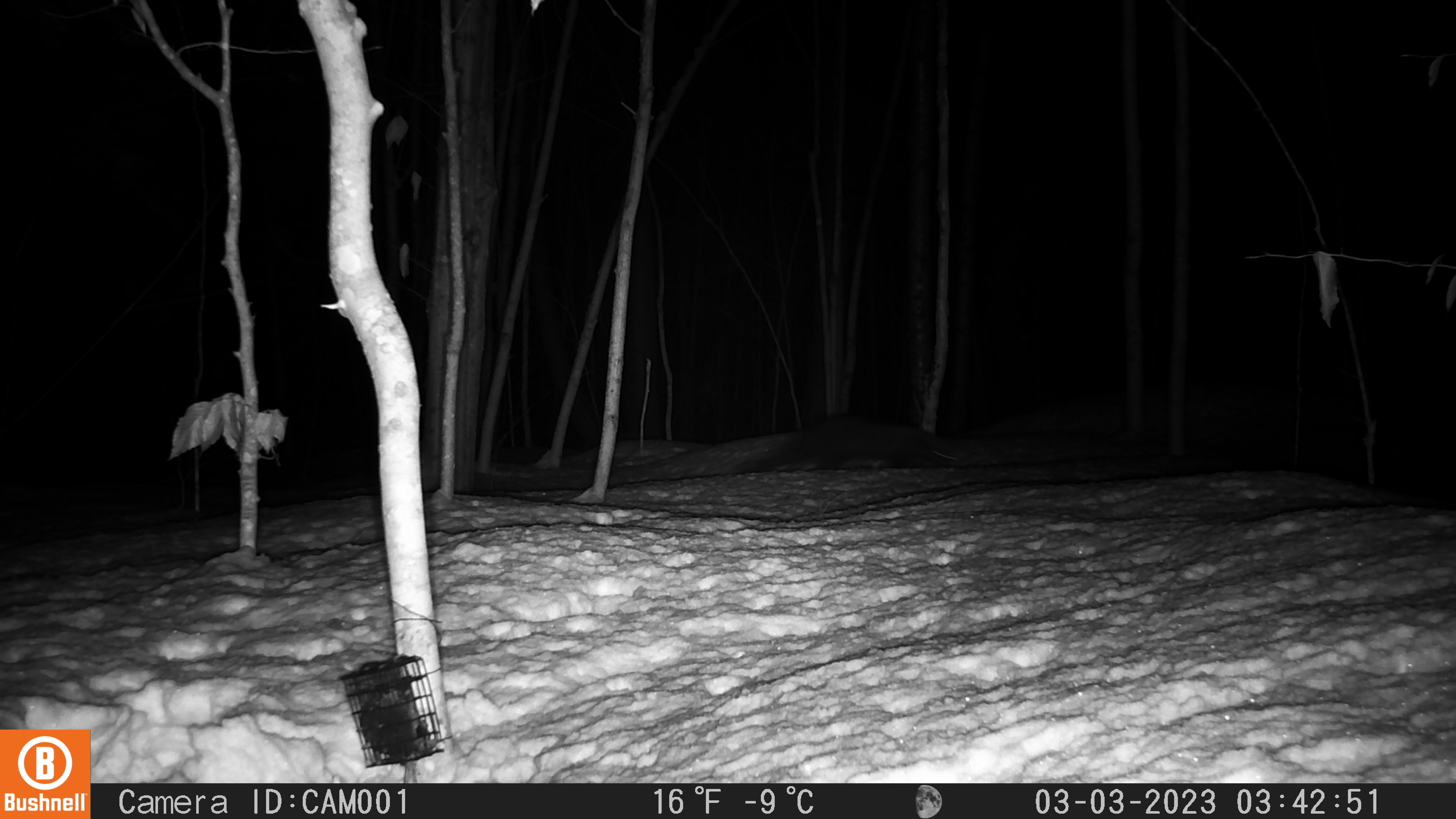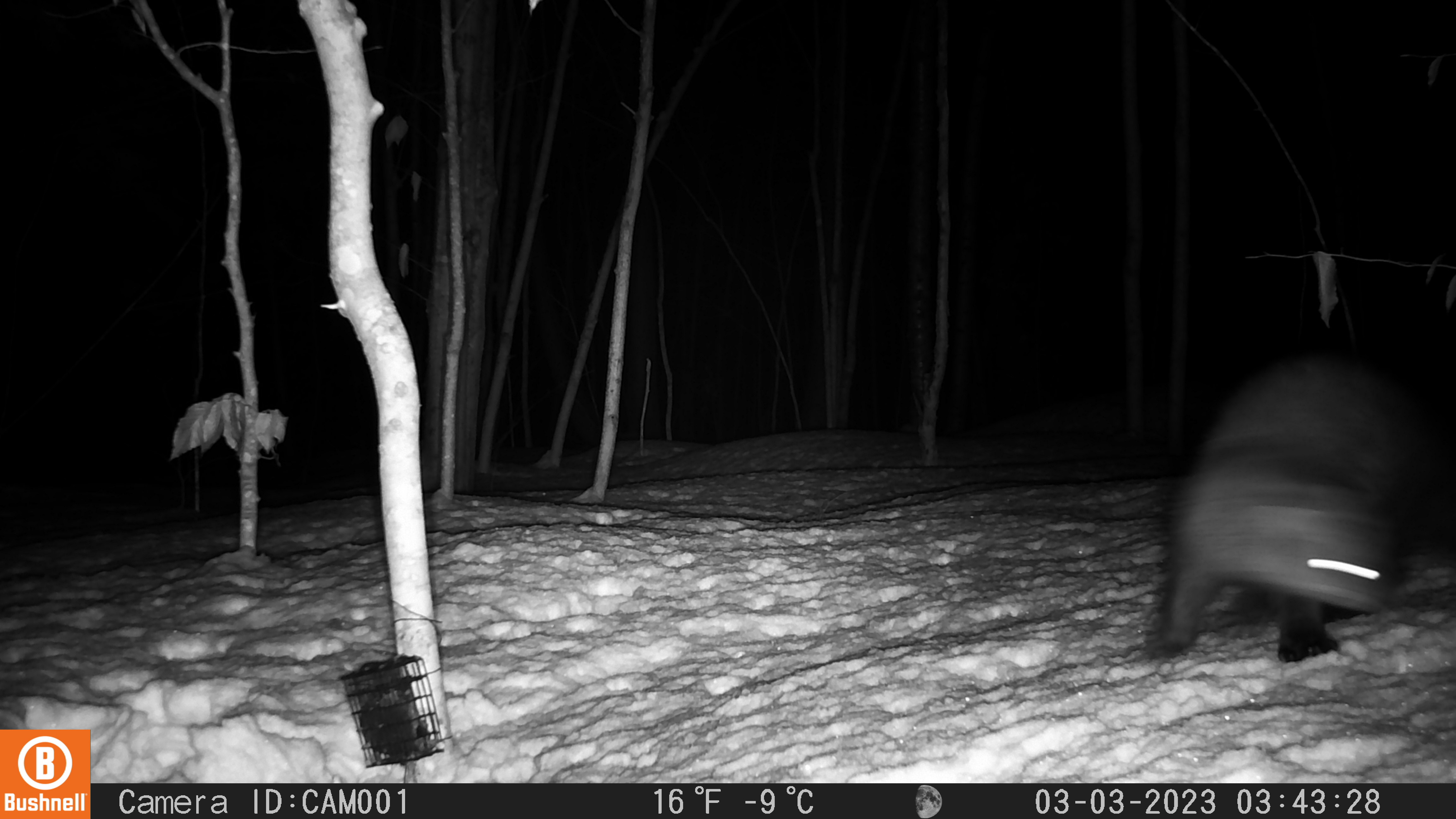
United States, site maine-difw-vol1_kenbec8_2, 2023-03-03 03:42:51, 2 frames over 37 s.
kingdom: Animalia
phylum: Chordata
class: Mammalia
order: Carnivora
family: Mustelidae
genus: Pekania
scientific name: Pekania pennanti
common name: fisher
Fisher (Pekania pennanti).